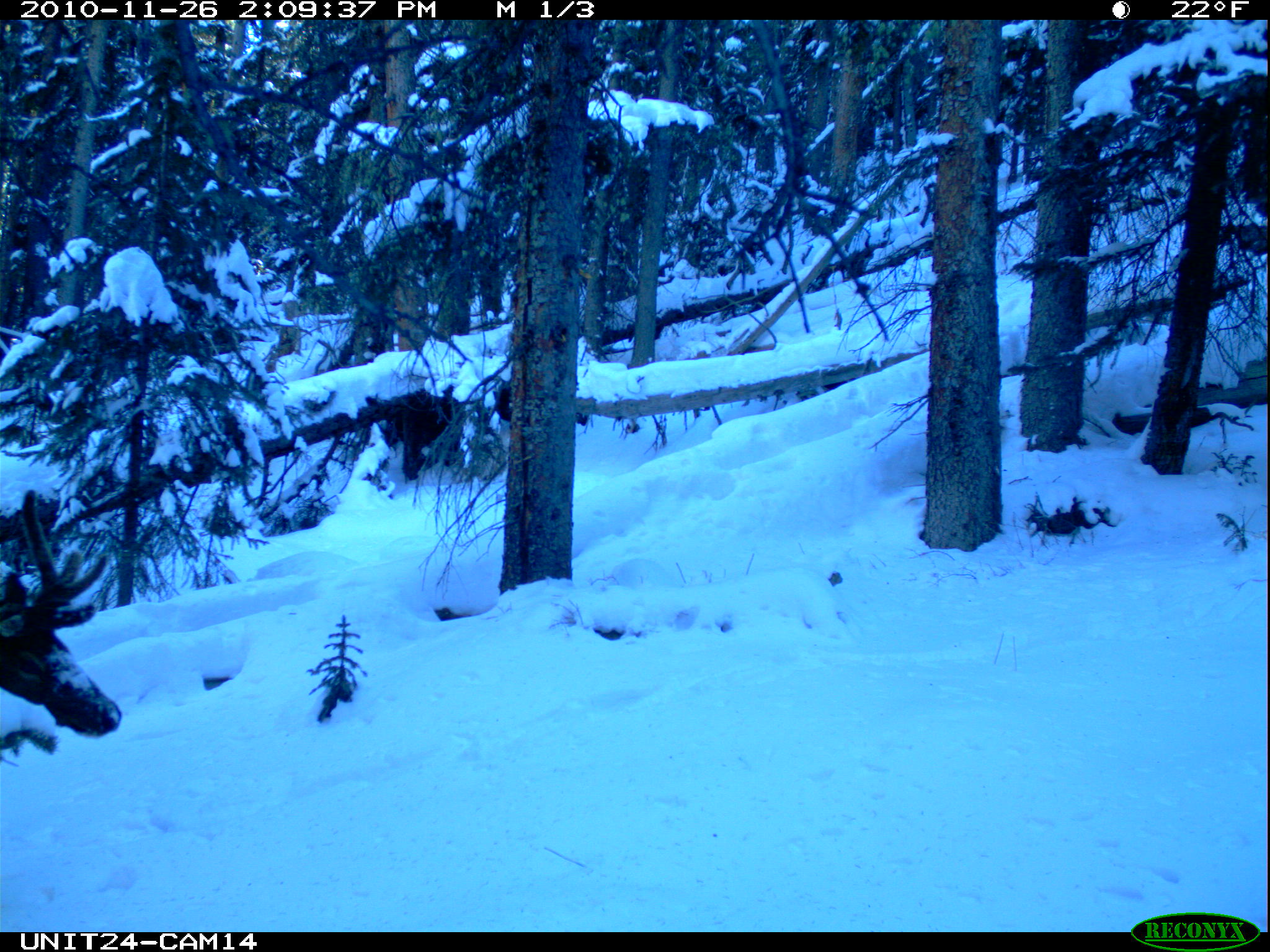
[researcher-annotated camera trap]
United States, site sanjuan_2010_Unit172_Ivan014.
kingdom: Animalia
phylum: Chordata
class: Mammalia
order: Artiodactyla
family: Cervidae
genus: Cervus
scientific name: Cervus elaphus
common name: red deer